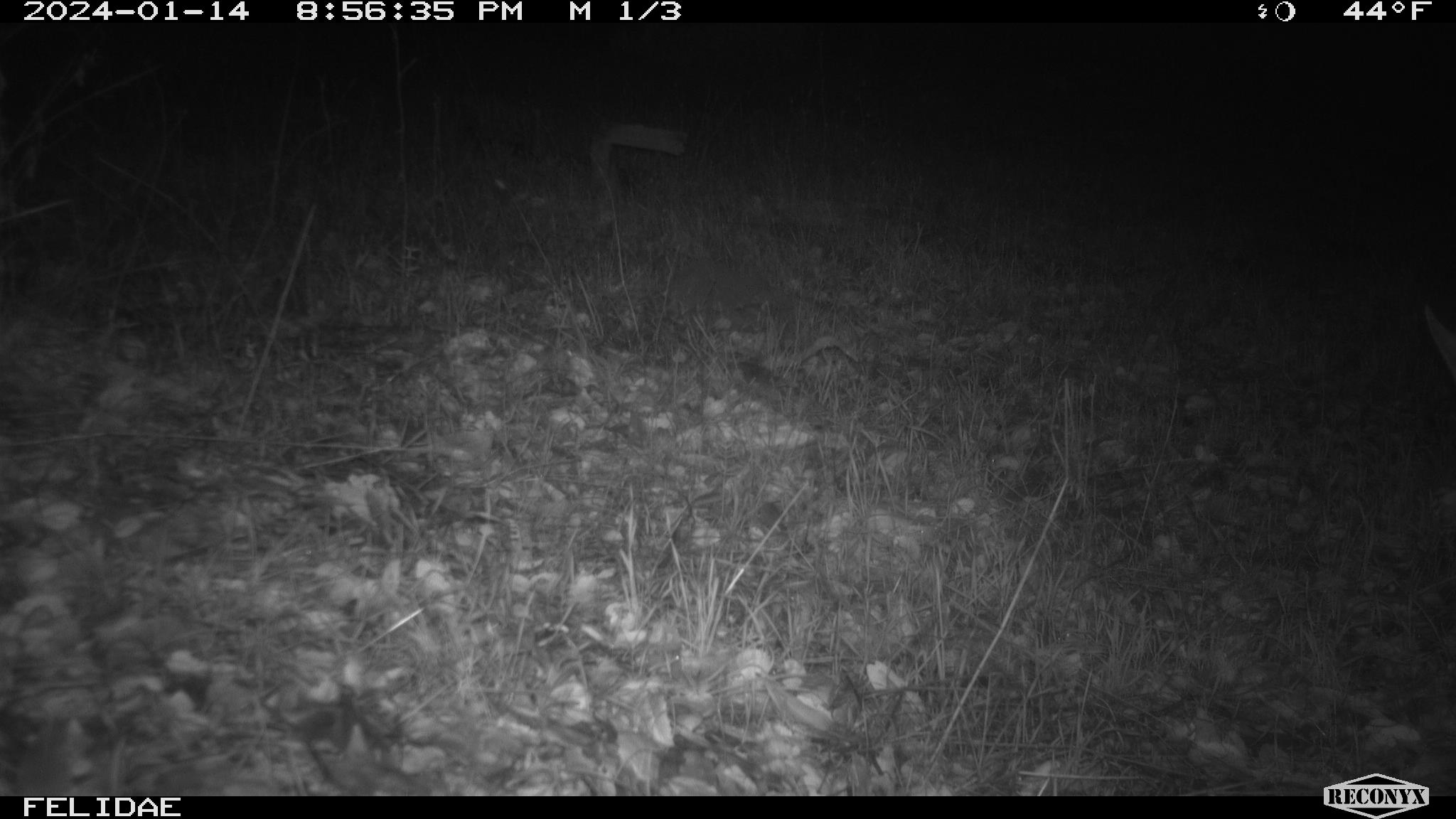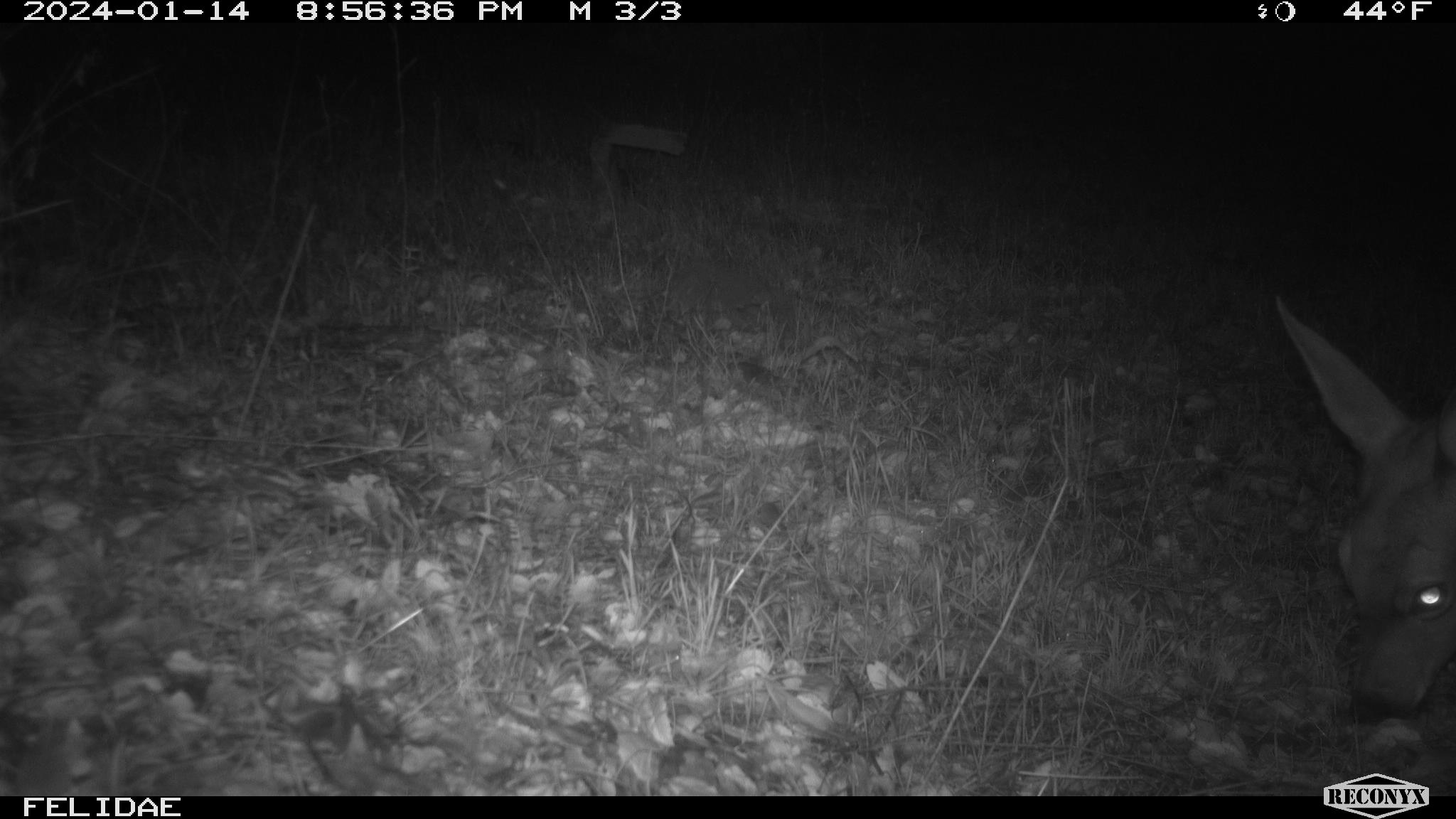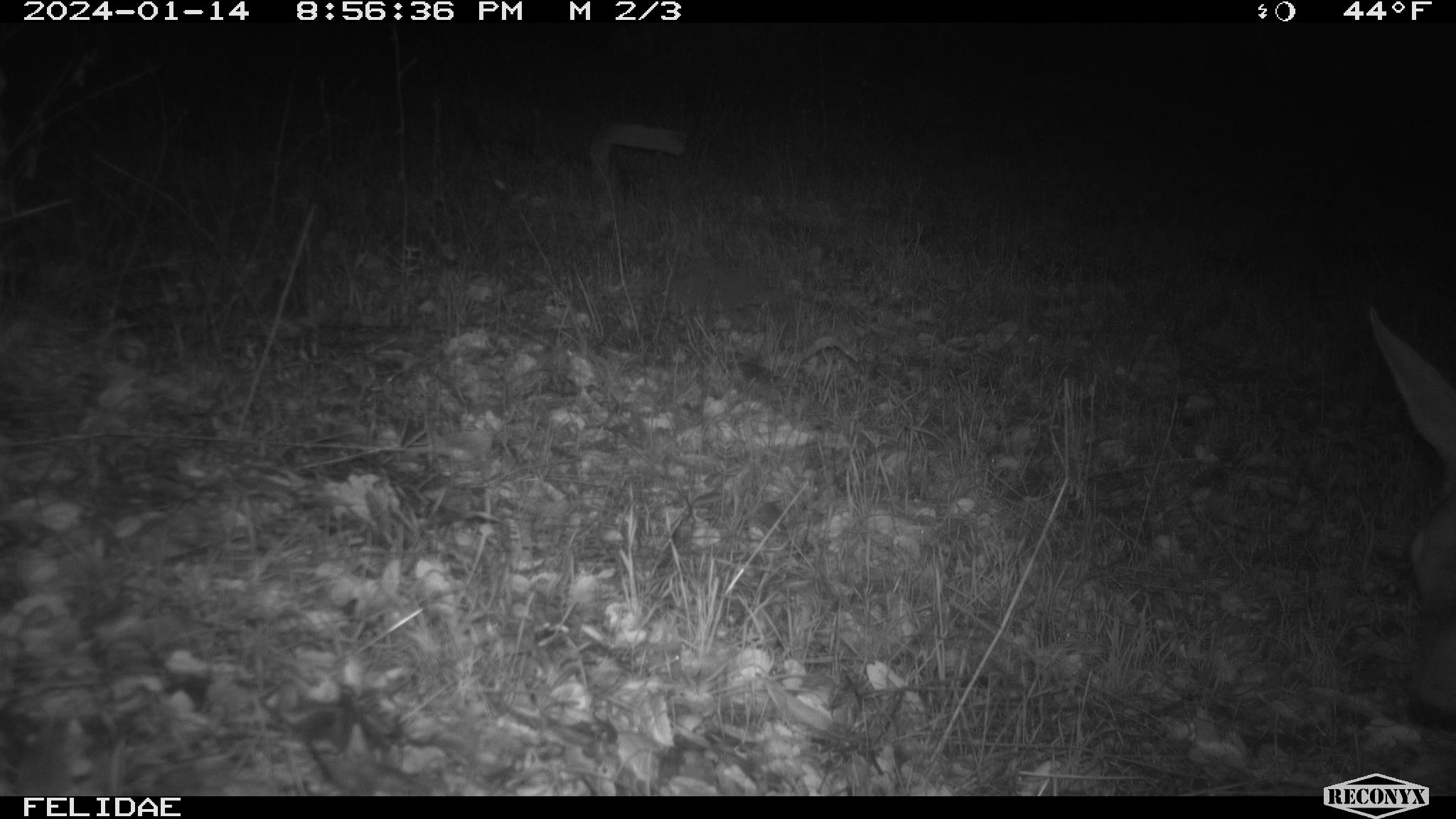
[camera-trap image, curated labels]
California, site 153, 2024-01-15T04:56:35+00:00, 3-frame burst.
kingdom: Animalia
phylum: Chordata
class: Mammalia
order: Artiodactyla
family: Cervidae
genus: Odocoileus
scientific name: Odocoileus hemionus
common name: mule deer